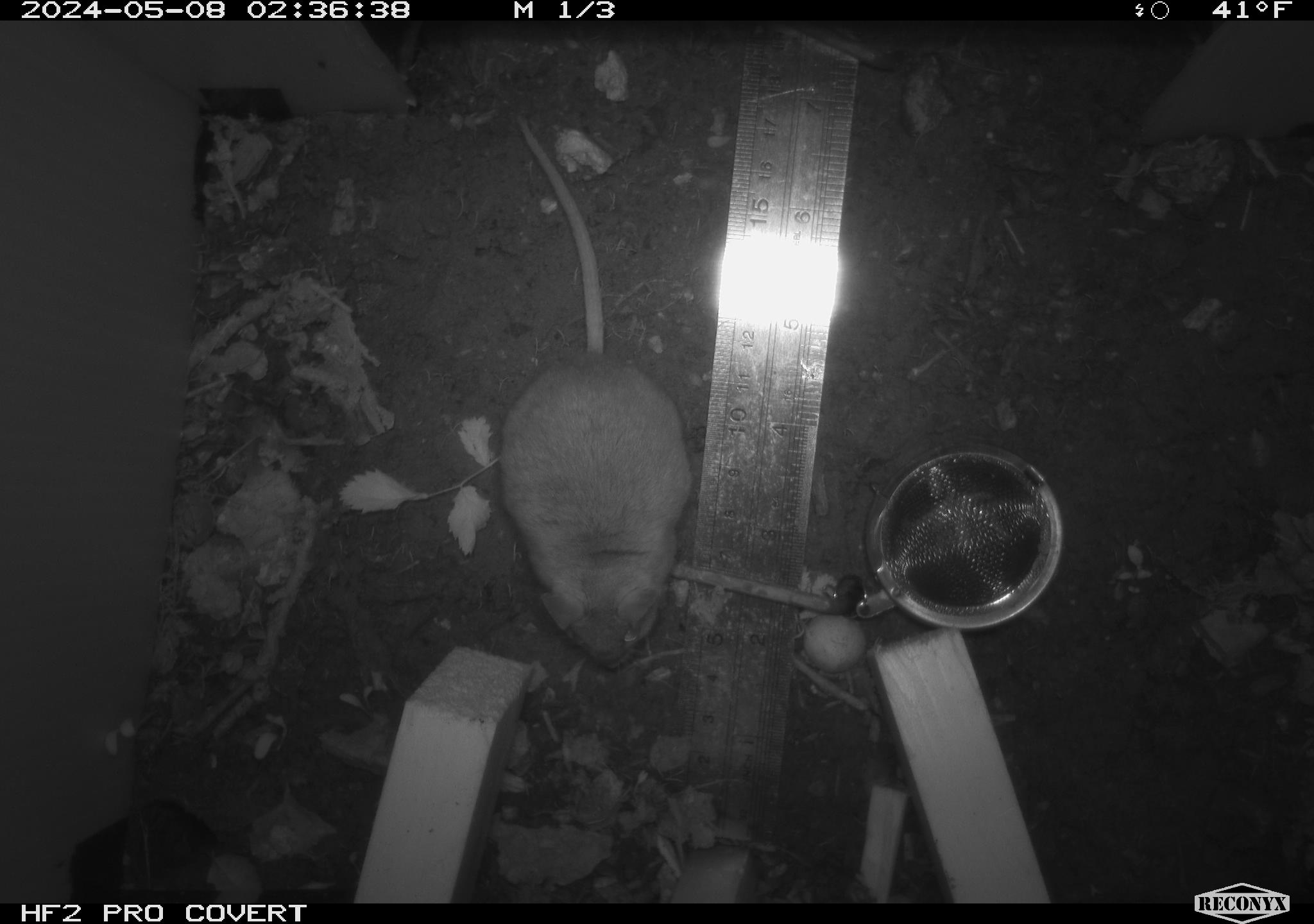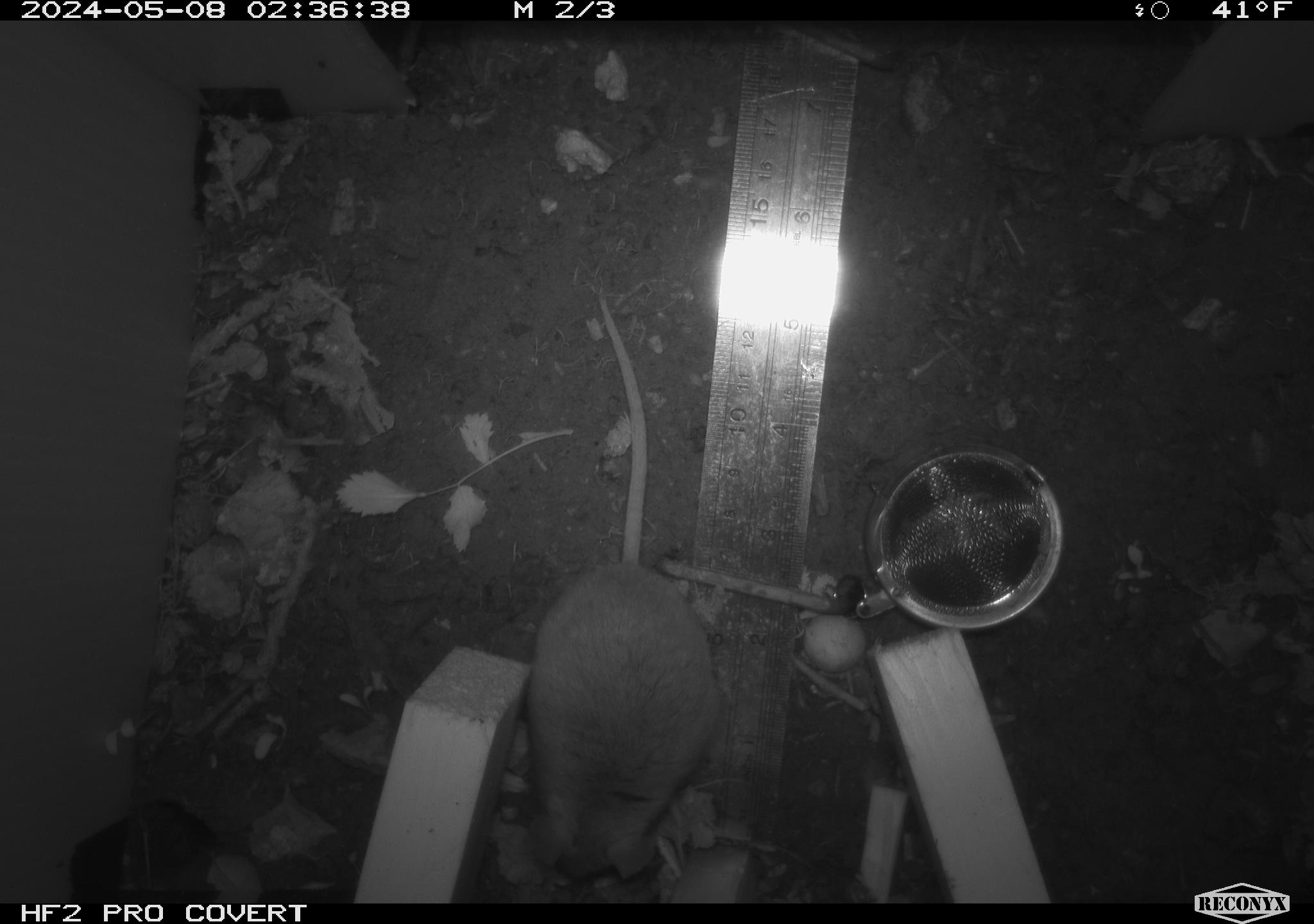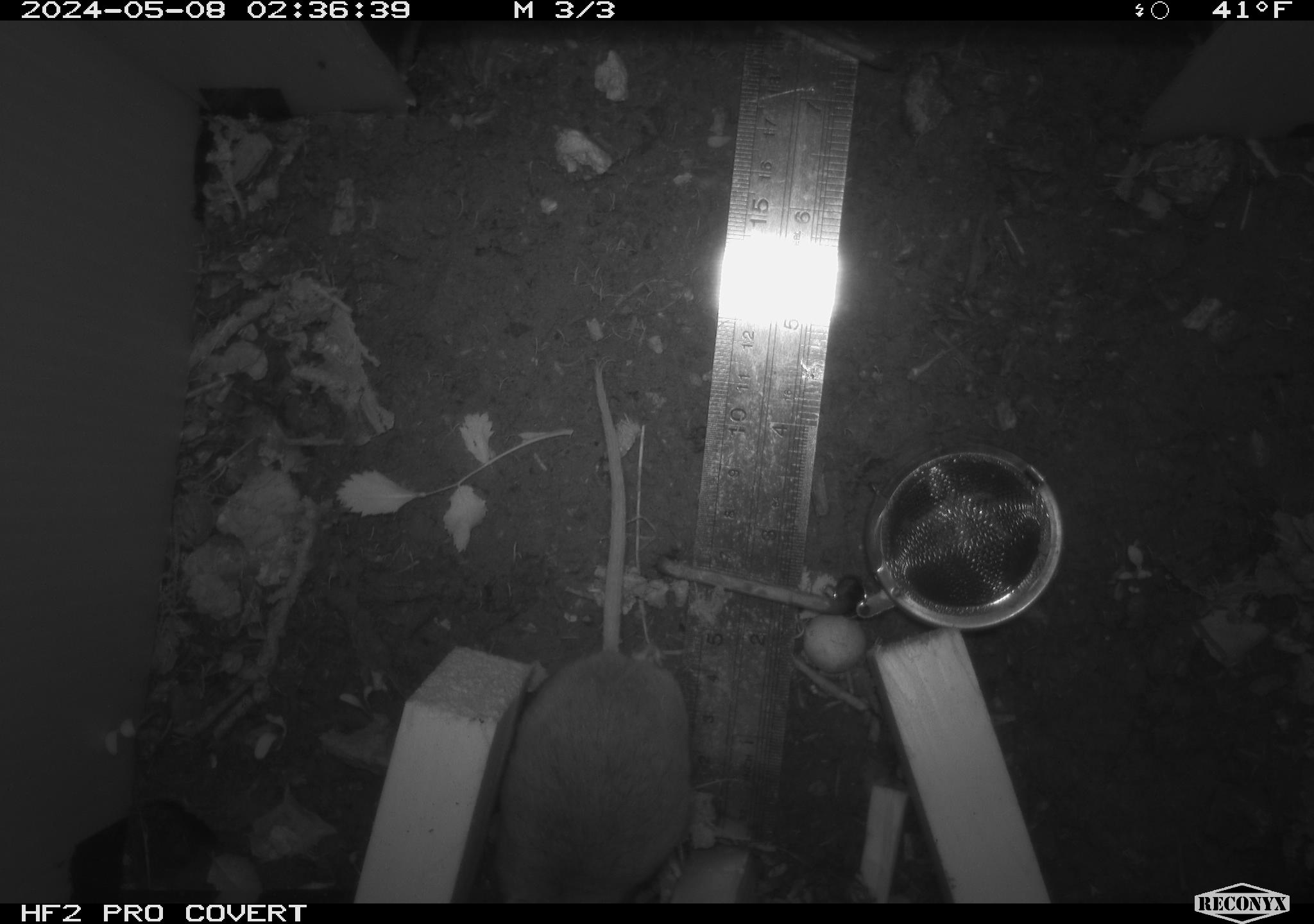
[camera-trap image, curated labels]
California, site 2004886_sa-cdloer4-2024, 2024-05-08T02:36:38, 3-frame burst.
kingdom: Animalia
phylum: Chordata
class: Mammalia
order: Rodentia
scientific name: Rodentia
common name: mouse species